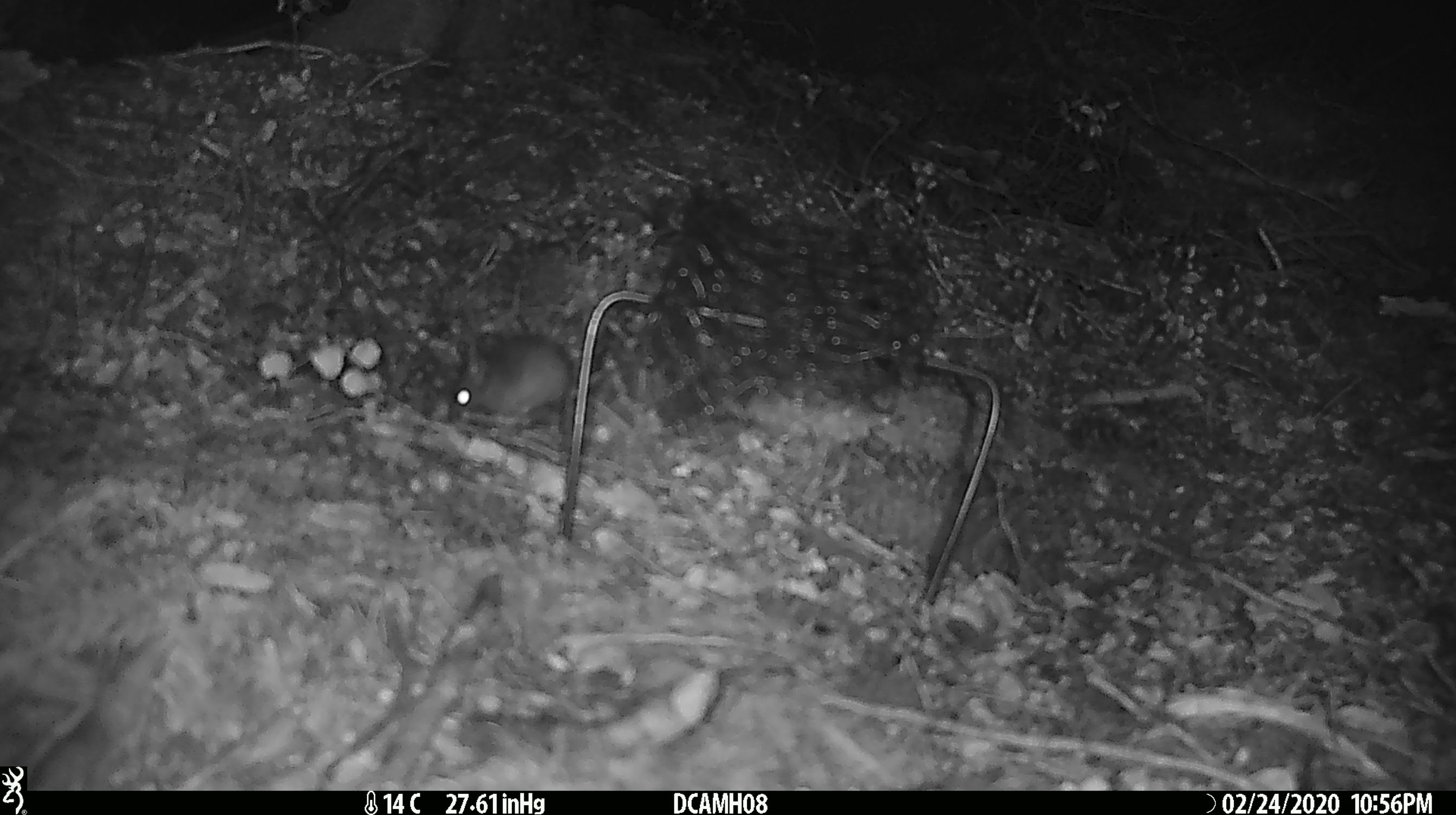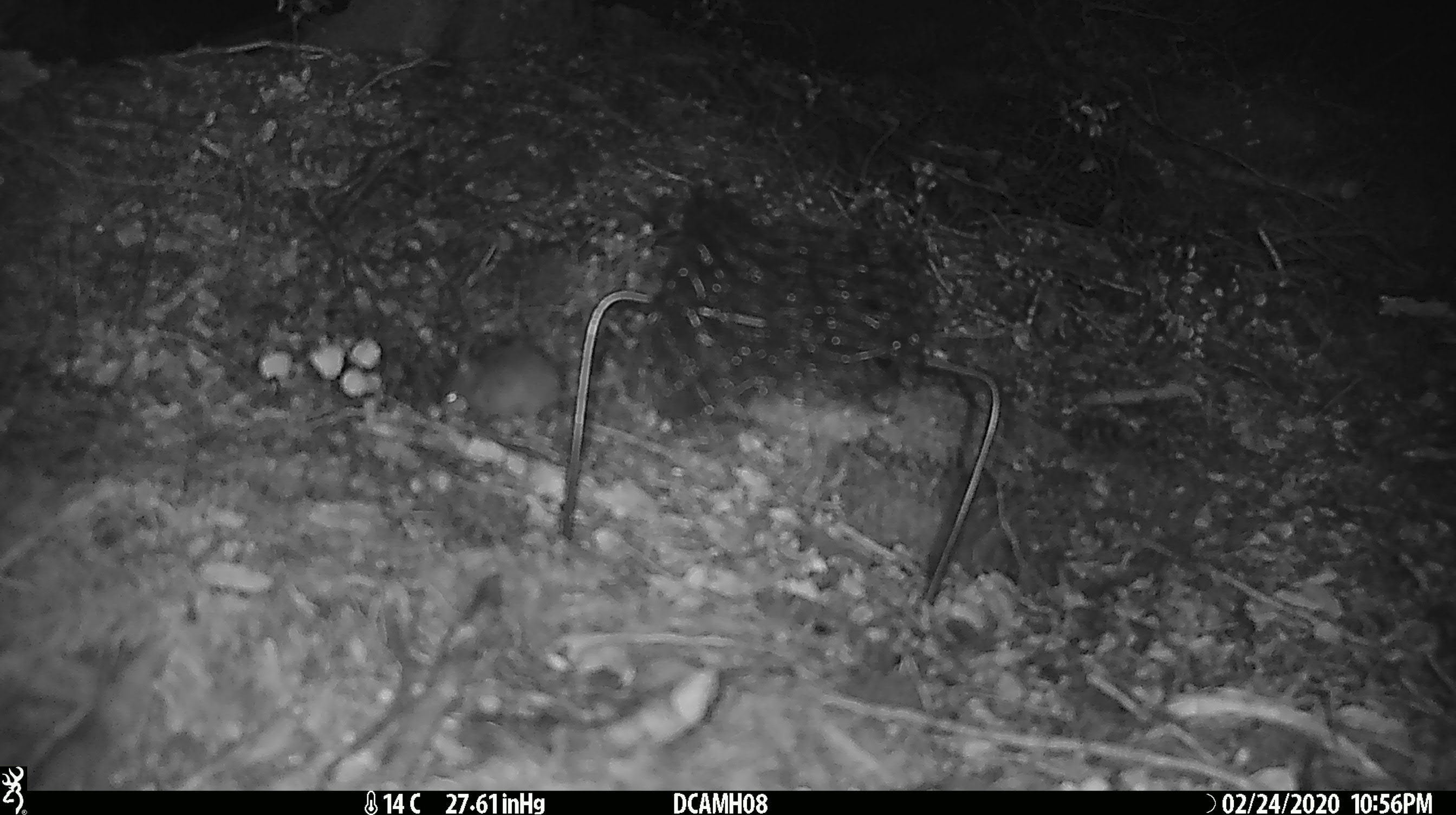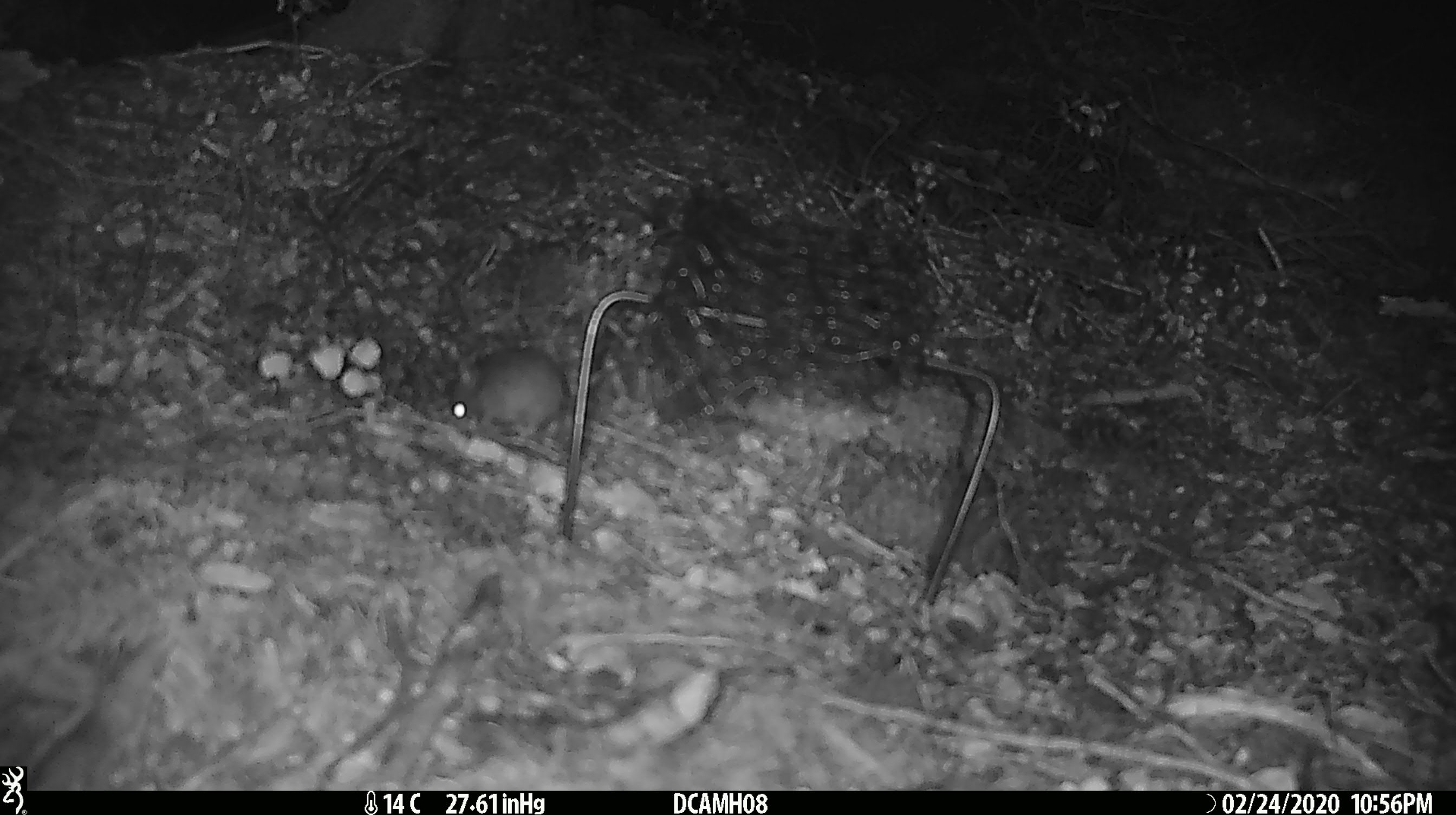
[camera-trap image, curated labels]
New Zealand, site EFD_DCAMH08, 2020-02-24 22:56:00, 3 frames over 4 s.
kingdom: Animalia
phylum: Chordata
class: Mammalia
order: Rodentia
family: Muridae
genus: Mus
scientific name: Mus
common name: mouse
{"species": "mouse (Mus)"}